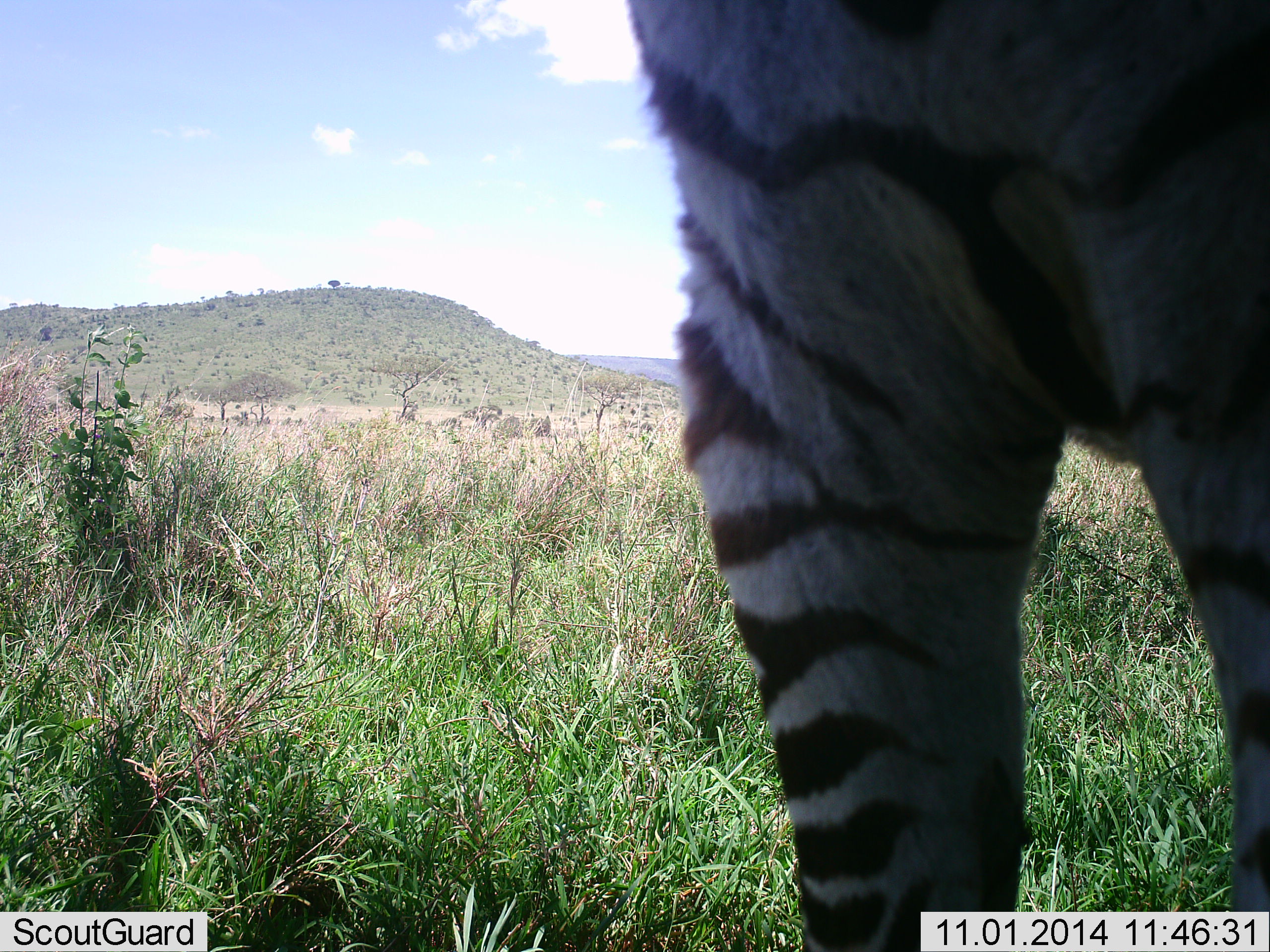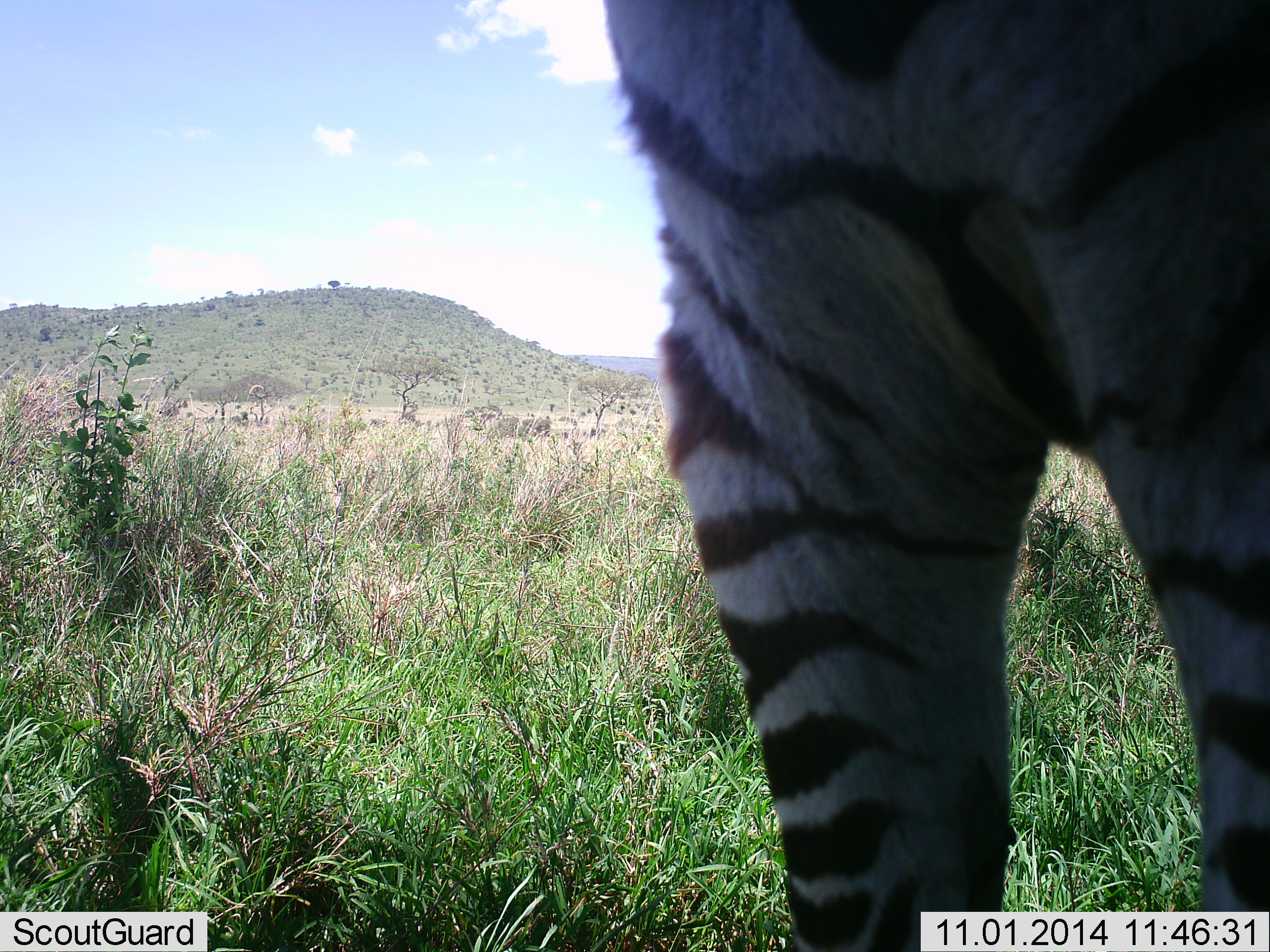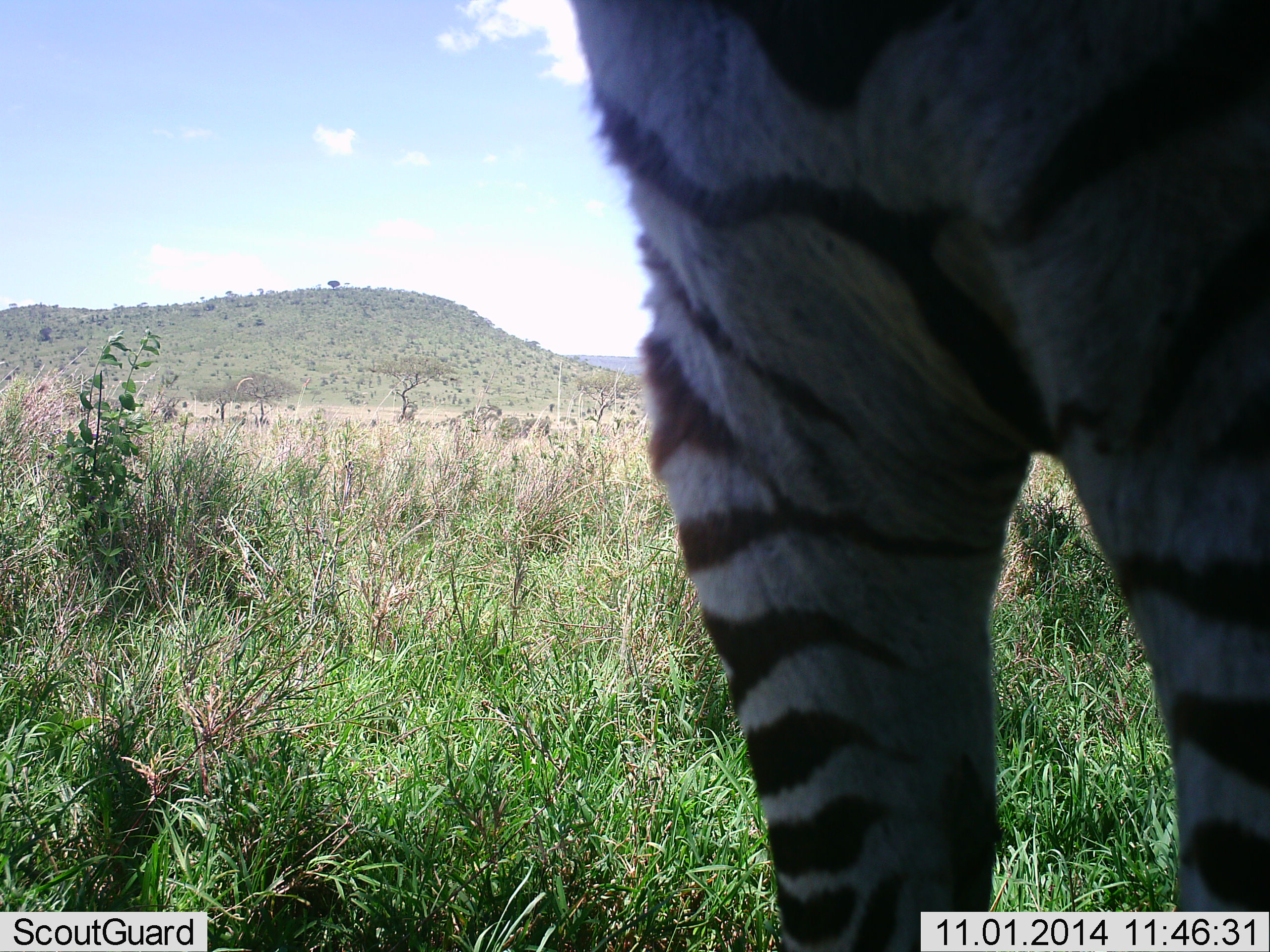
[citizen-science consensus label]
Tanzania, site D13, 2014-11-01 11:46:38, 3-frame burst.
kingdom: Animalia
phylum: Chordata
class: Mammalia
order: Perissodactyla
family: Equidae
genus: Equus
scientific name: Equus quagga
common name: plains zebra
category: zebra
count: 1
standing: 90%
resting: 0%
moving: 10%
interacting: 0%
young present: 0%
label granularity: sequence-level